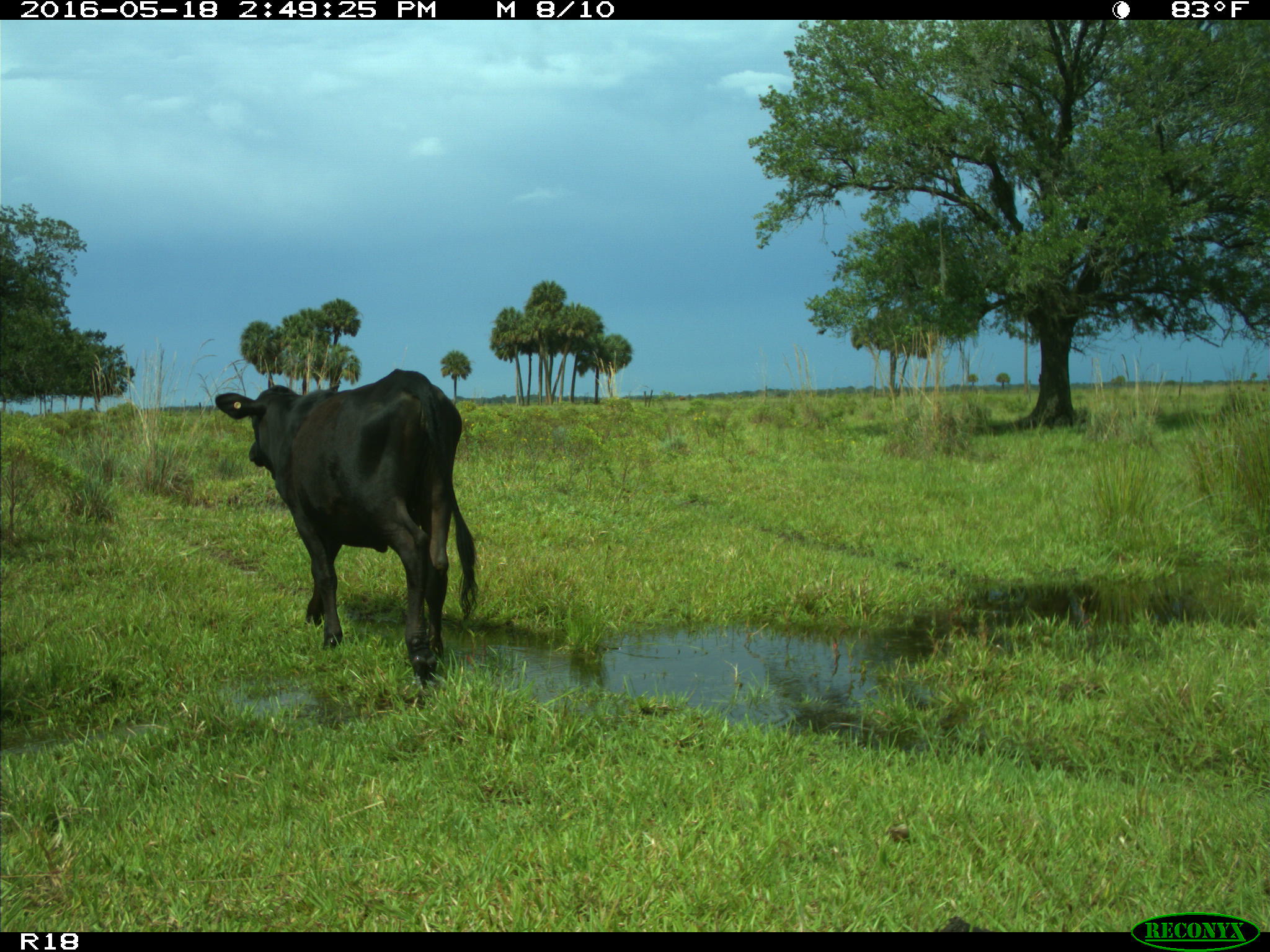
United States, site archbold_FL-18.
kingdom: Animalia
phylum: Chordata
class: Mammalia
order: Artiodactyla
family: Bovidae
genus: Bos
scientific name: Bos taurus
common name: domestic cow